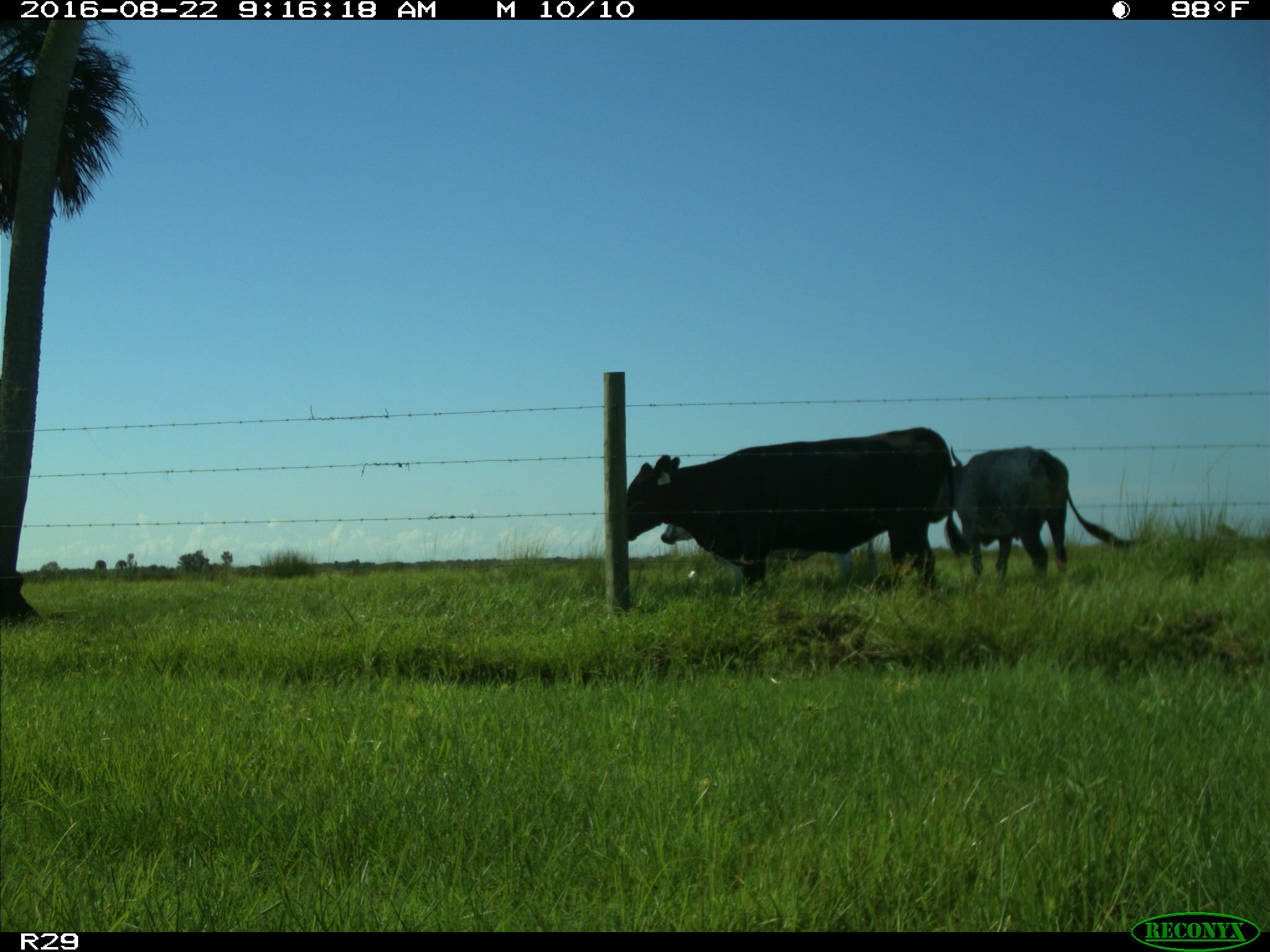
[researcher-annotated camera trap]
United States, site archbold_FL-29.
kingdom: Animalia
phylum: Chordata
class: Mammalia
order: Artiodactyla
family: Bovidae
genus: Bos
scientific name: Bos taurus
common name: domestic cow